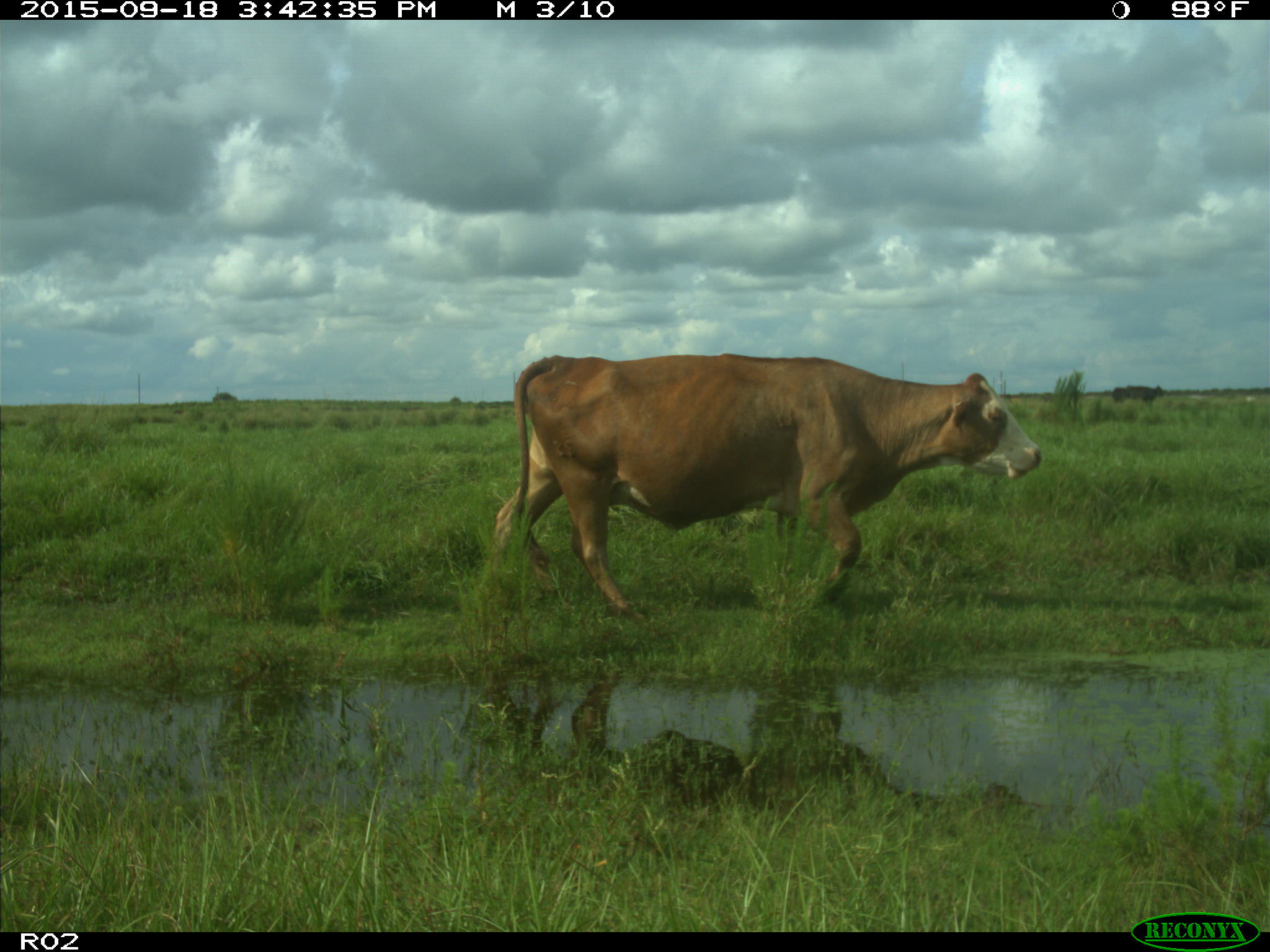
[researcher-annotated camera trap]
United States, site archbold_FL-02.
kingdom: Animalia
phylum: Chordata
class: Mammalia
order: Artiodactyla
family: Bovidae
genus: Bos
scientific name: Bos taurus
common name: domestic cow